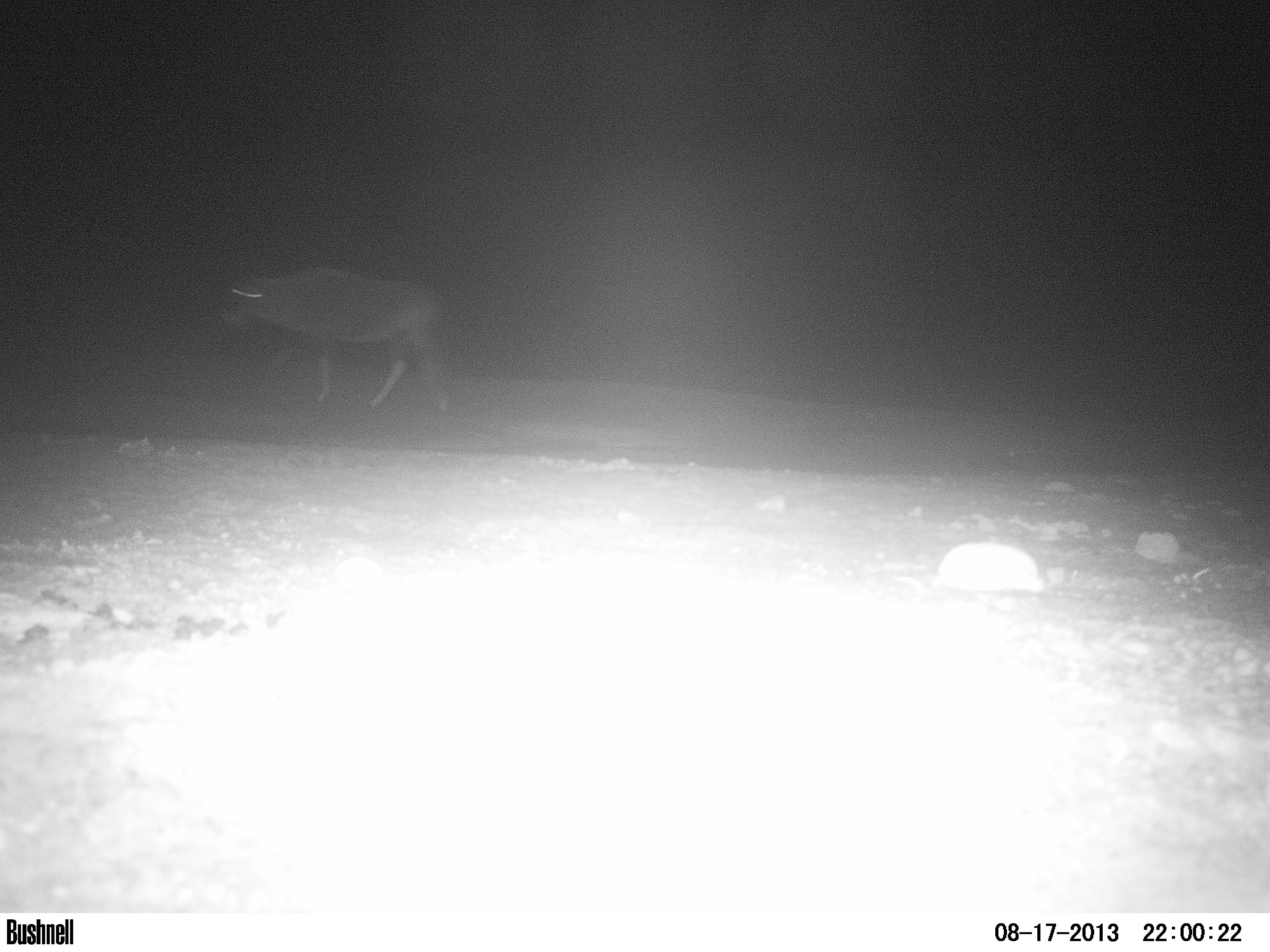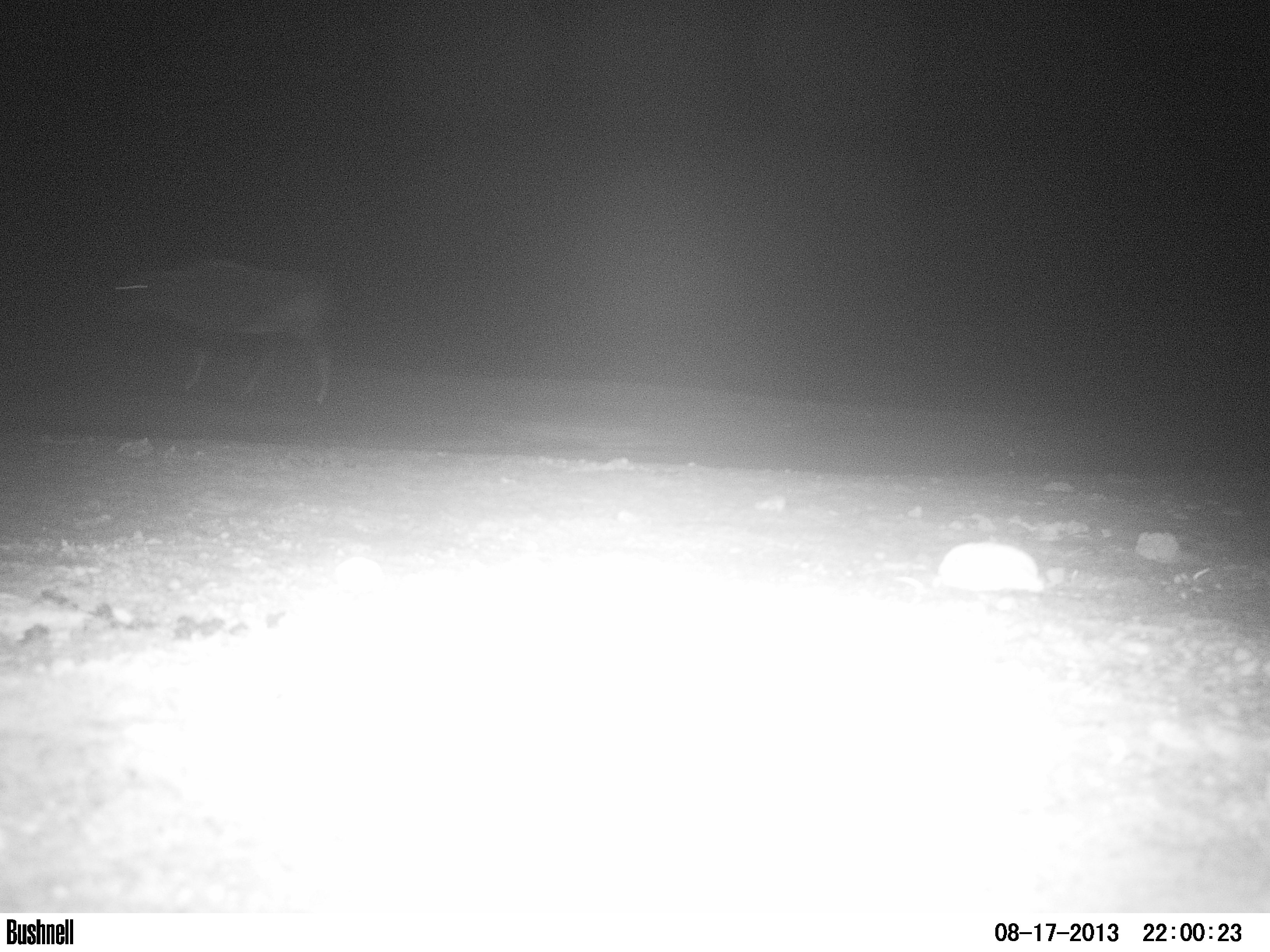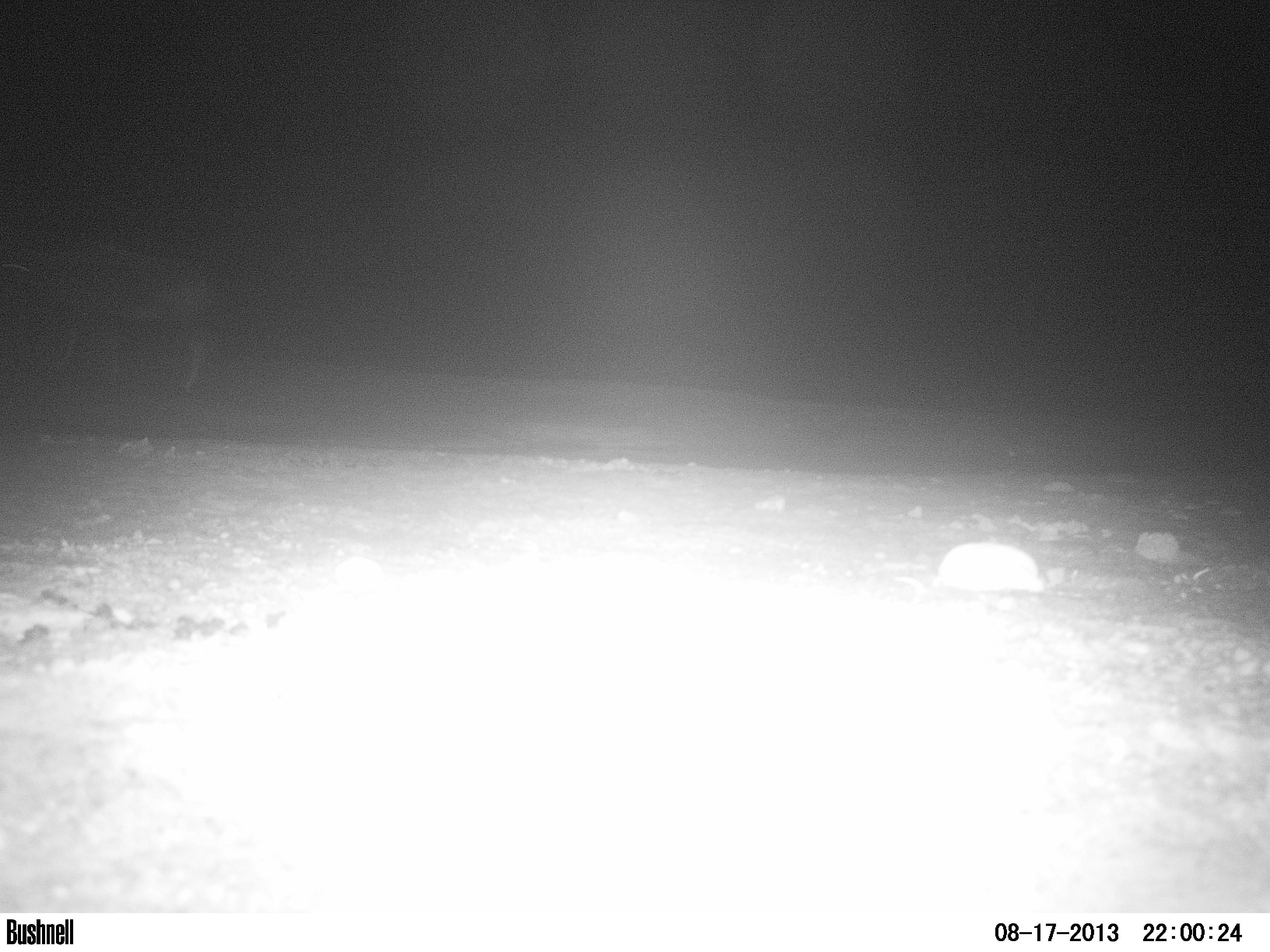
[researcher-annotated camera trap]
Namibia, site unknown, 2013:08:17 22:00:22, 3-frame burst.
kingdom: Animalia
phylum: Chordata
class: Mammalia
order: Artiodactyla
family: Bovidae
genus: Oryx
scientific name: Oryx gazella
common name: gemsbok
Oryx gazella (gemsbok).